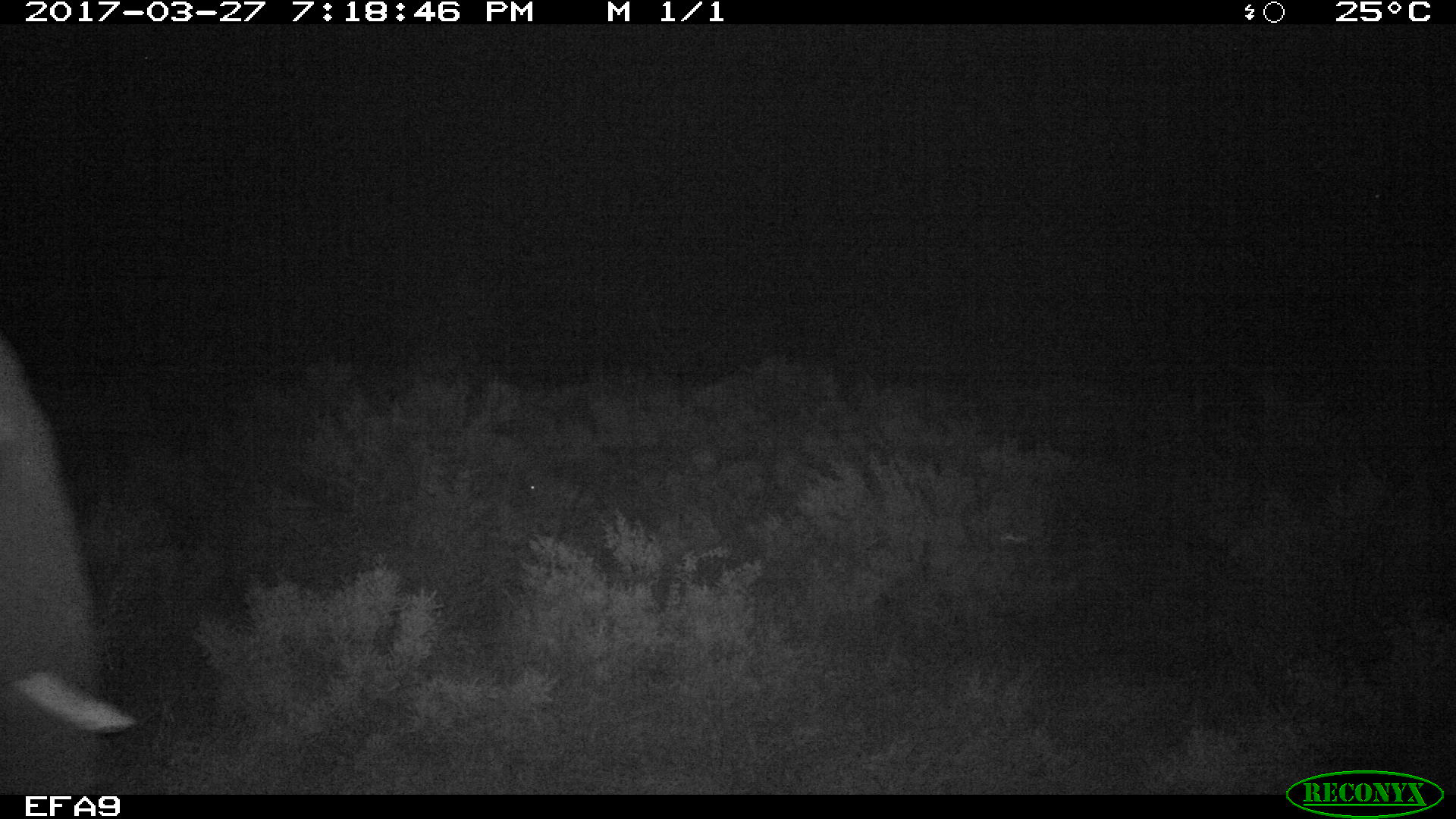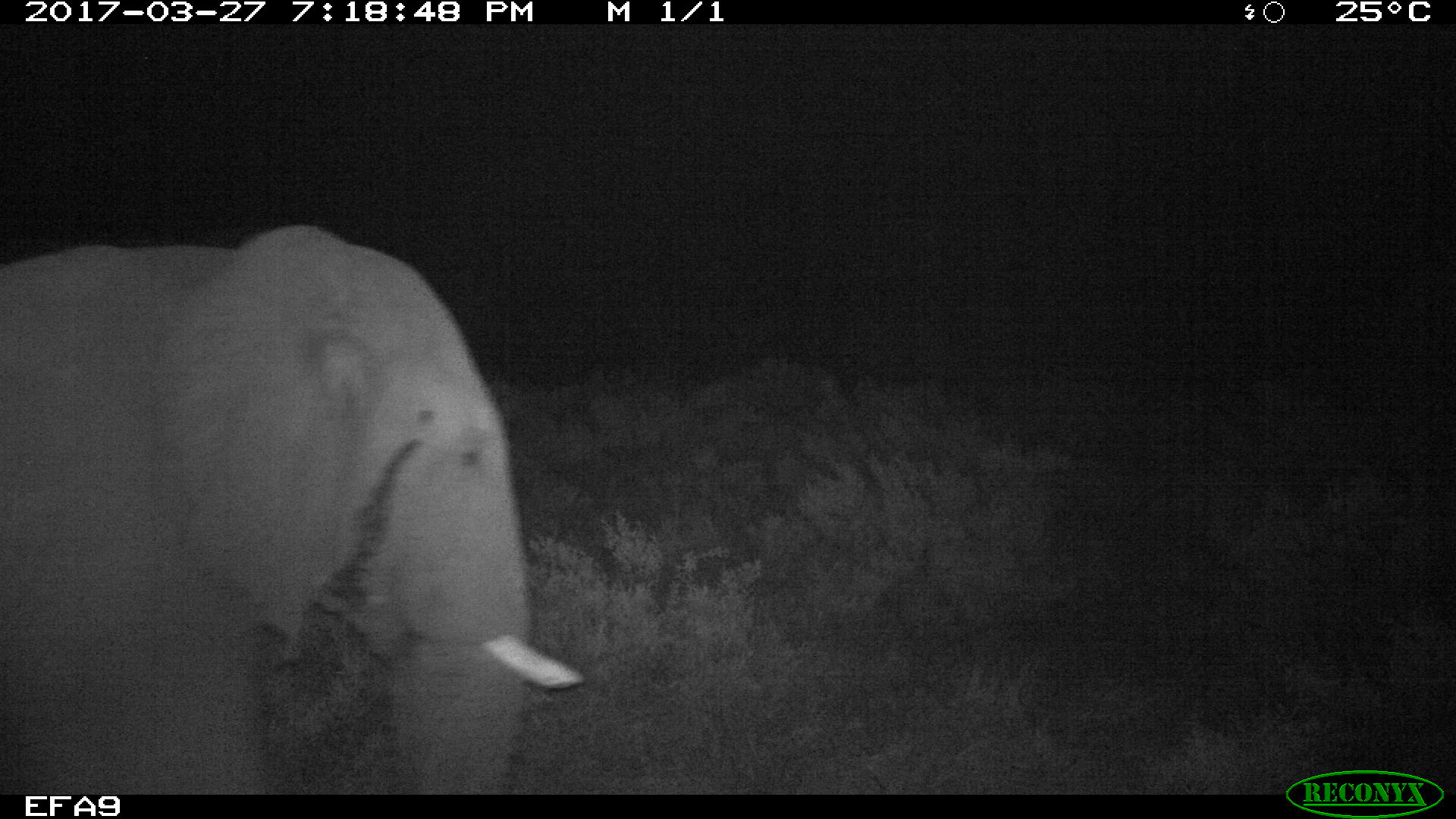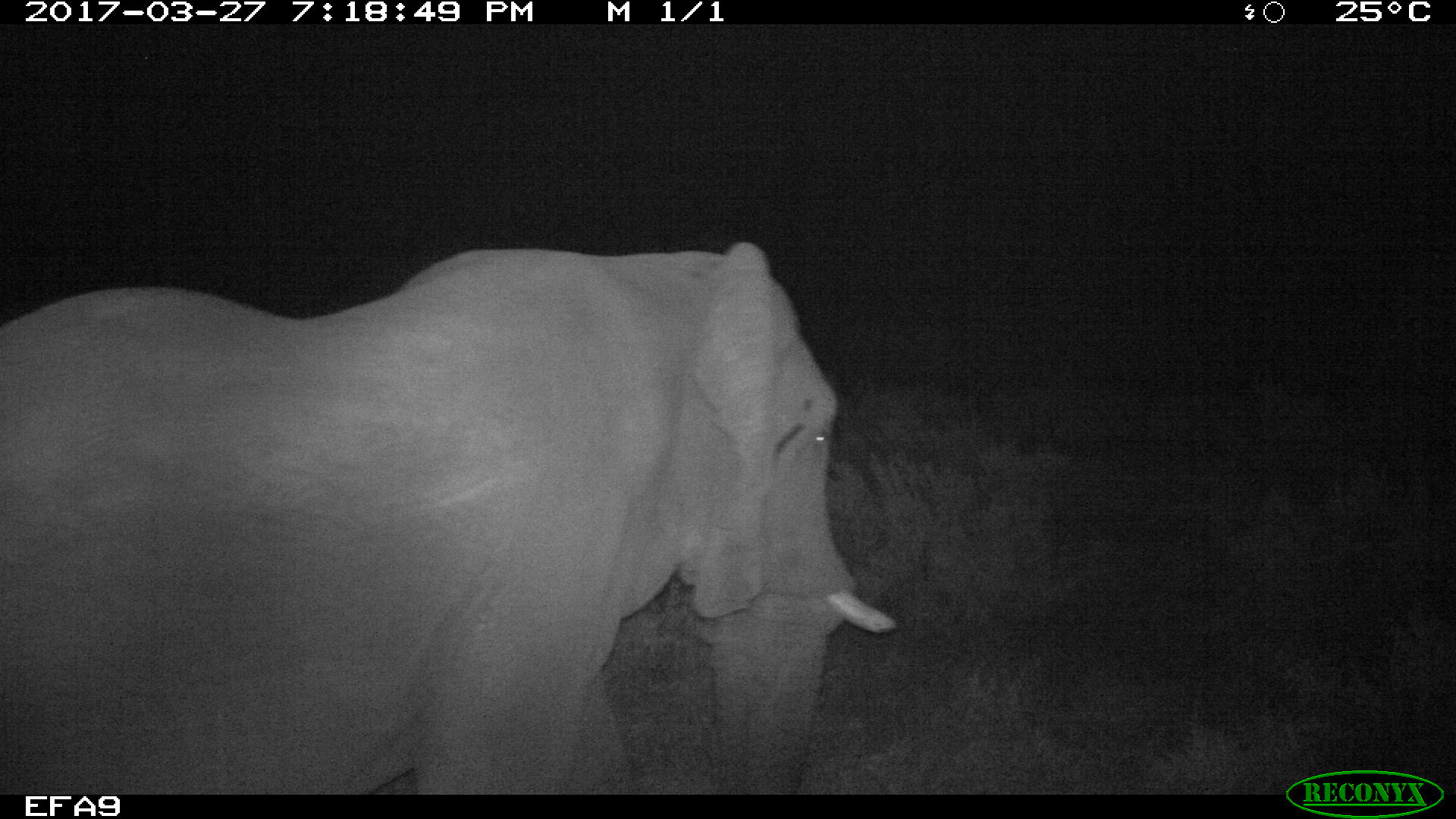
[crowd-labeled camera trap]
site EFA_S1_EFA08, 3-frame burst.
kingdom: Animalia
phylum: Chordata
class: Mammalia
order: Proboscidea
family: Elephantidae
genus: Loxodonta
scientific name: Loxodonta africana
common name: african bush elephant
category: elephant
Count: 1.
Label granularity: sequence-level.